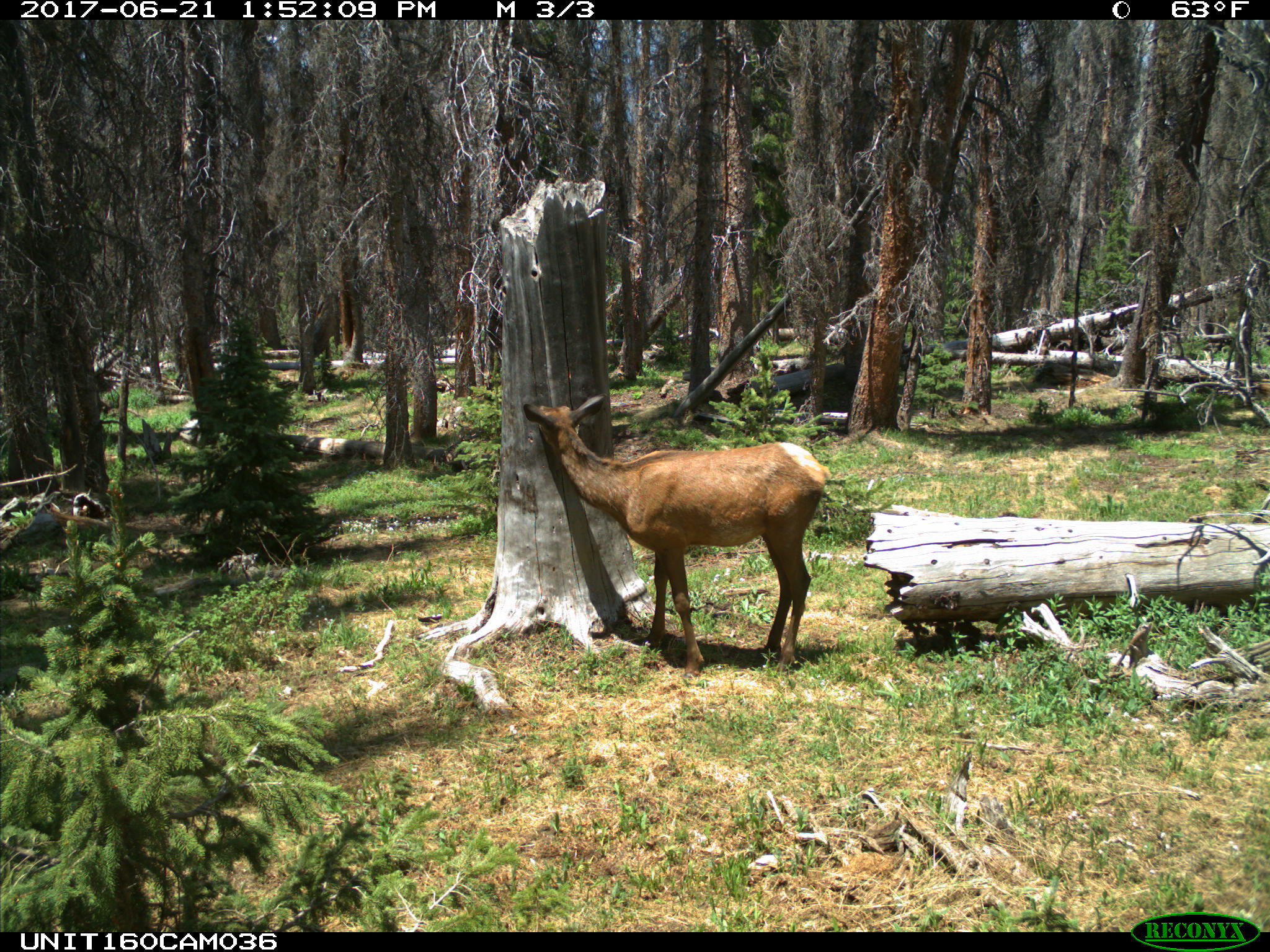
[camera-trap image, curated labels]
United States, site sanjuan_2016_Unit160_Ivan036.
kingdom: Animalia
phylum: Chordata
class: Mammalia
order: Artiodactyla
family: Cervidae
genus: Cervus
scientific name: Cervus elaphus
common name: red deer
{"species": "Cervus elaphus (red deer)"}